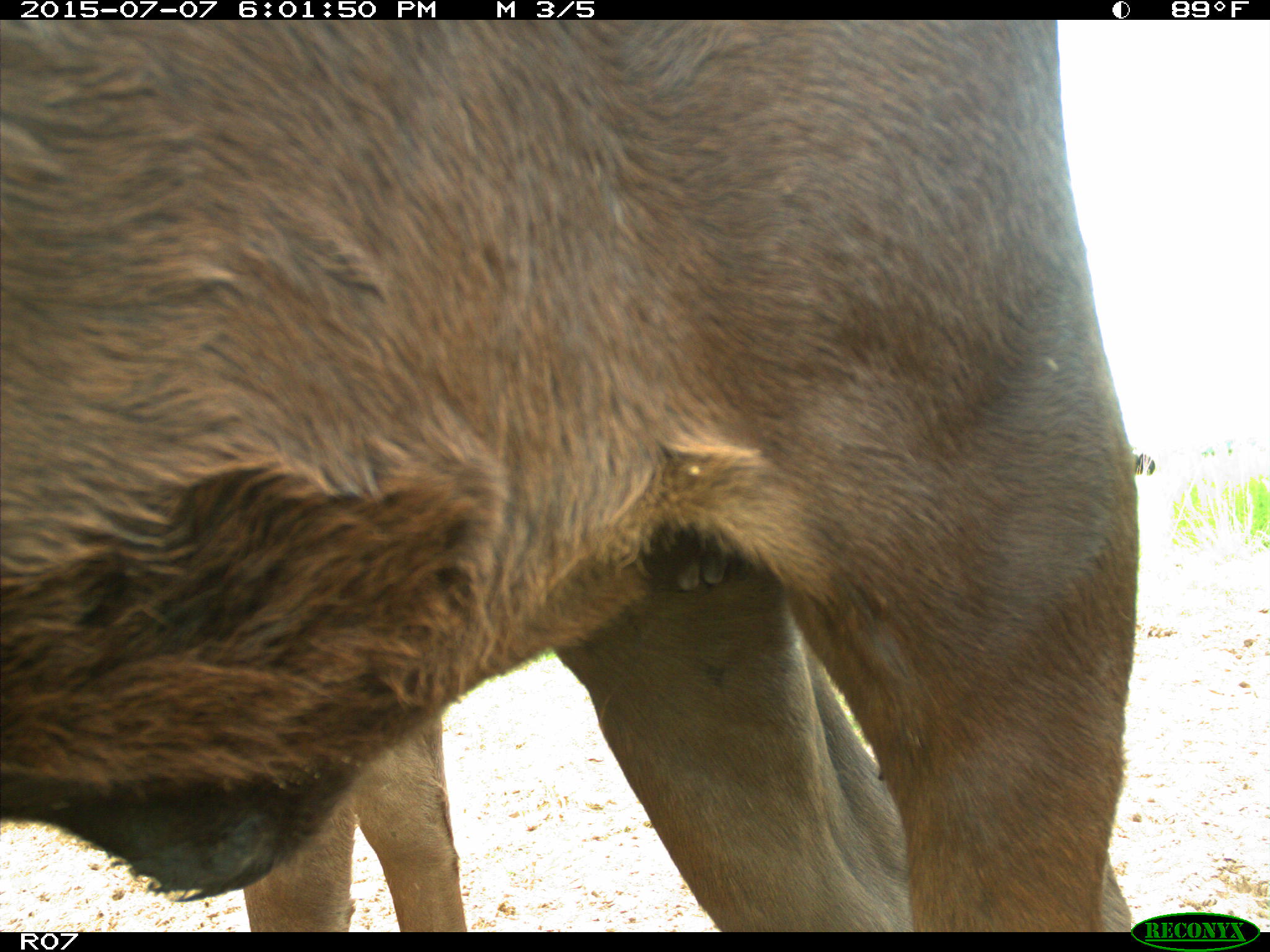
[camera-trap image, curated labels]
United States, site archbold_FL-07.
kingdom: Animalia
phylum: Chordata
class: Mammalia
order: Artiodactyla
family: Bovidae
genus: Bos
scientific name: Bos taurus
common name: domestic cow